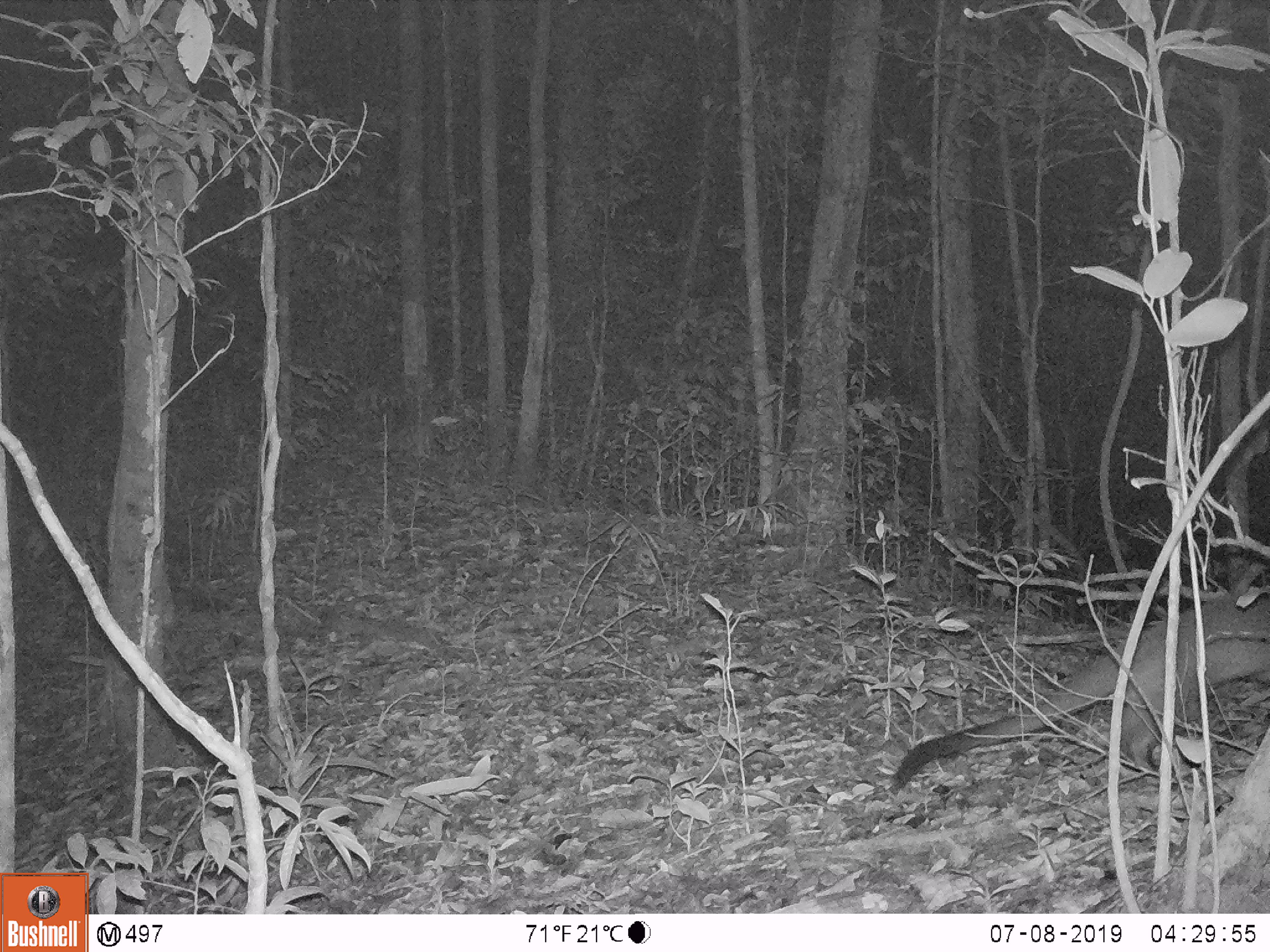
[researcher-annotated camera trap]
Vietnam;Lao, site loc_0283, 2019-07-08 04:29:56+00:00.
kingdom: Animalia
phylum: Chordata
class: Mammalia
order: Carnivora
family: Viverridae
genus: Paguma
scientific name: Paguma larvata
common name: masked palm civet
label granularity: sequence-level